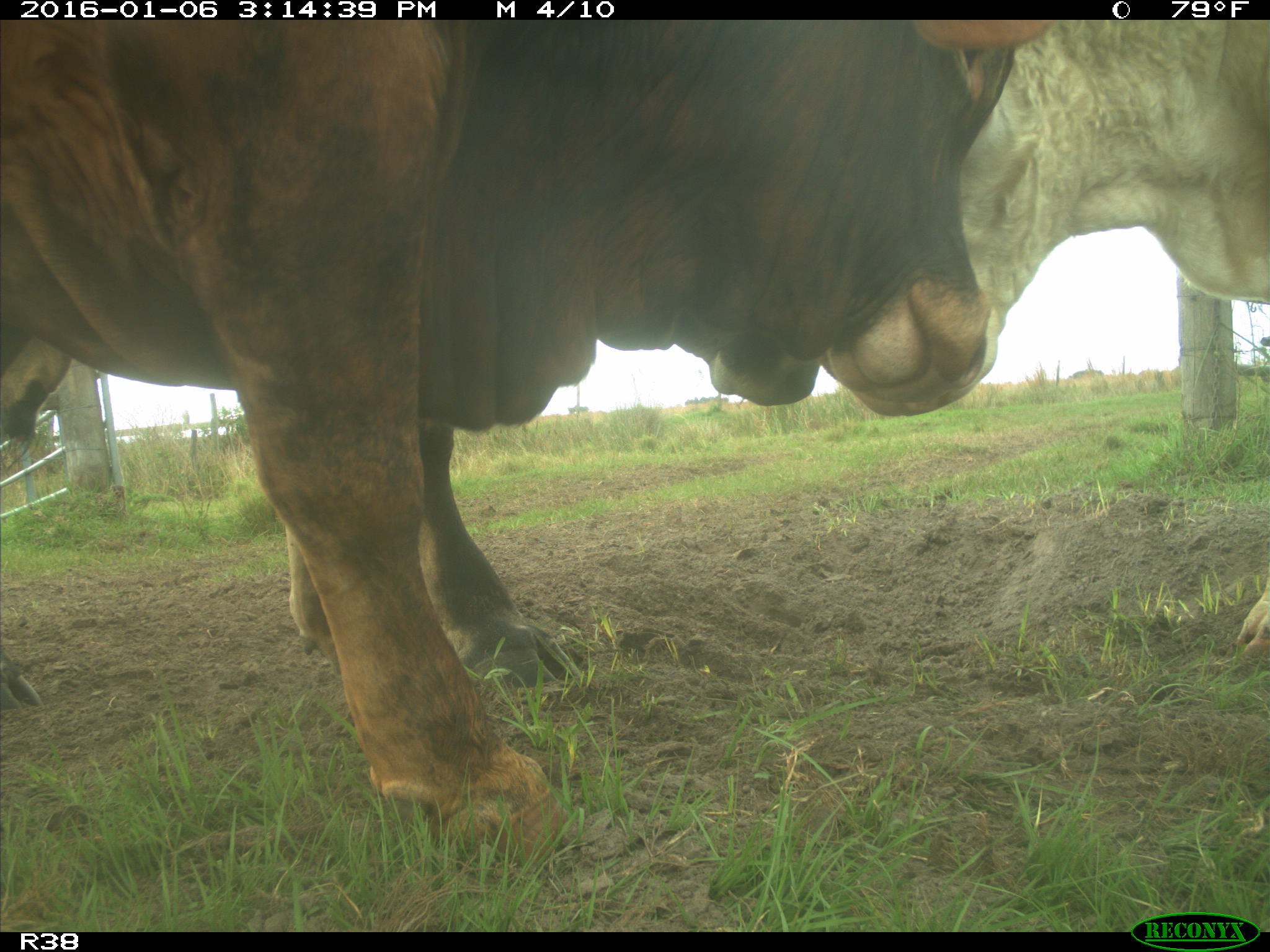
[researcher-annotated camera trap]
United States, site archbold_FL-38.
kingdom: Animalia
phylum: Chordata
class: Mammalia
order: Artiodactyla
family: Bovidae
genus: Bos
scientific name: Bos taurus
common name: domestic cow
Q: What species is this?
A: Bos taurus (domestic cow).